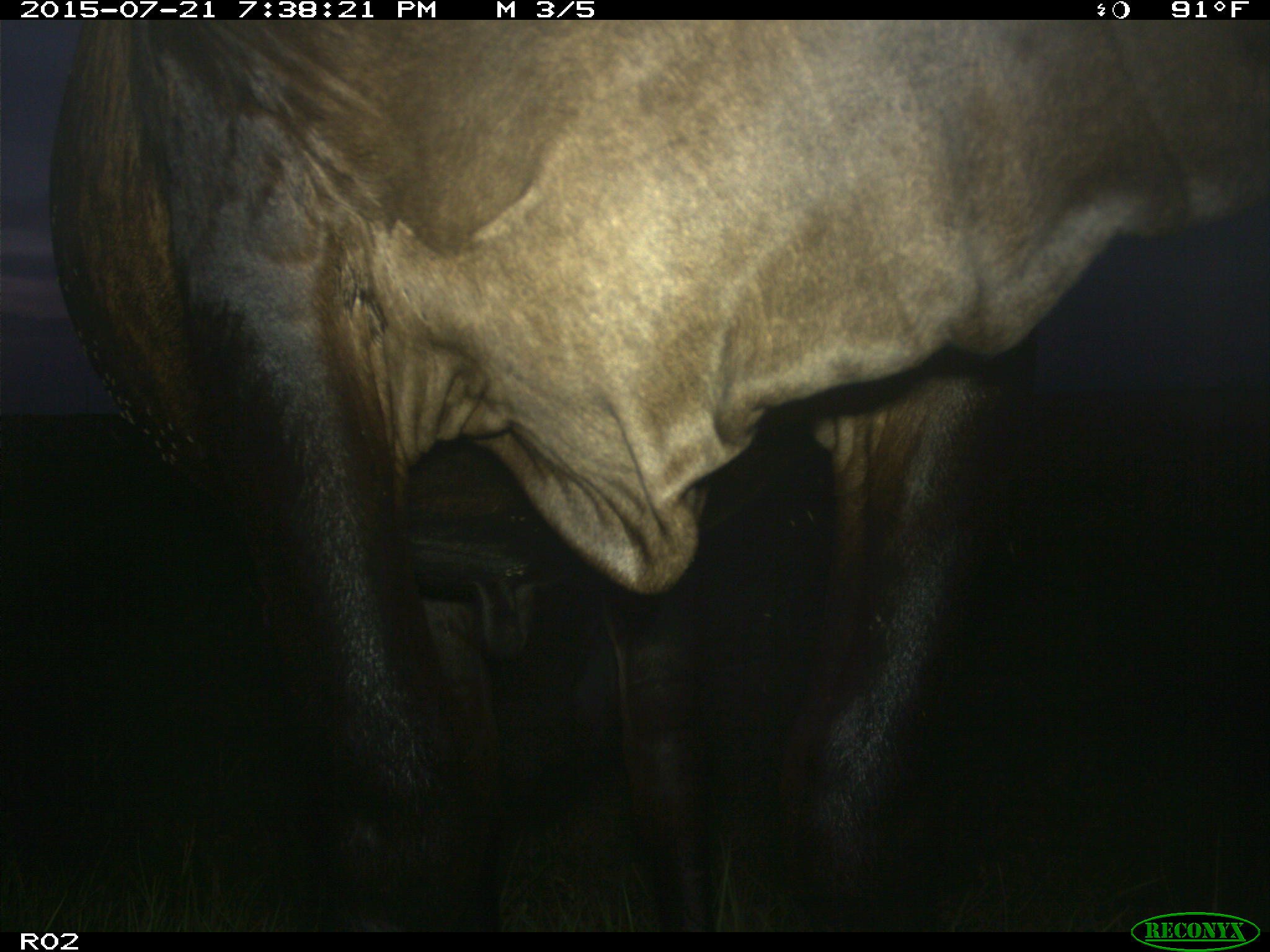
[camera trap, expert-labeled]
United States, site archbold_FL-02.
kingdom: Animalia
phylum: Chordata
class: Mammalia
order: Artiodactyla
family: Bovidae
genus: Bos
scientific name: Bos taurus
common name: domestic cow